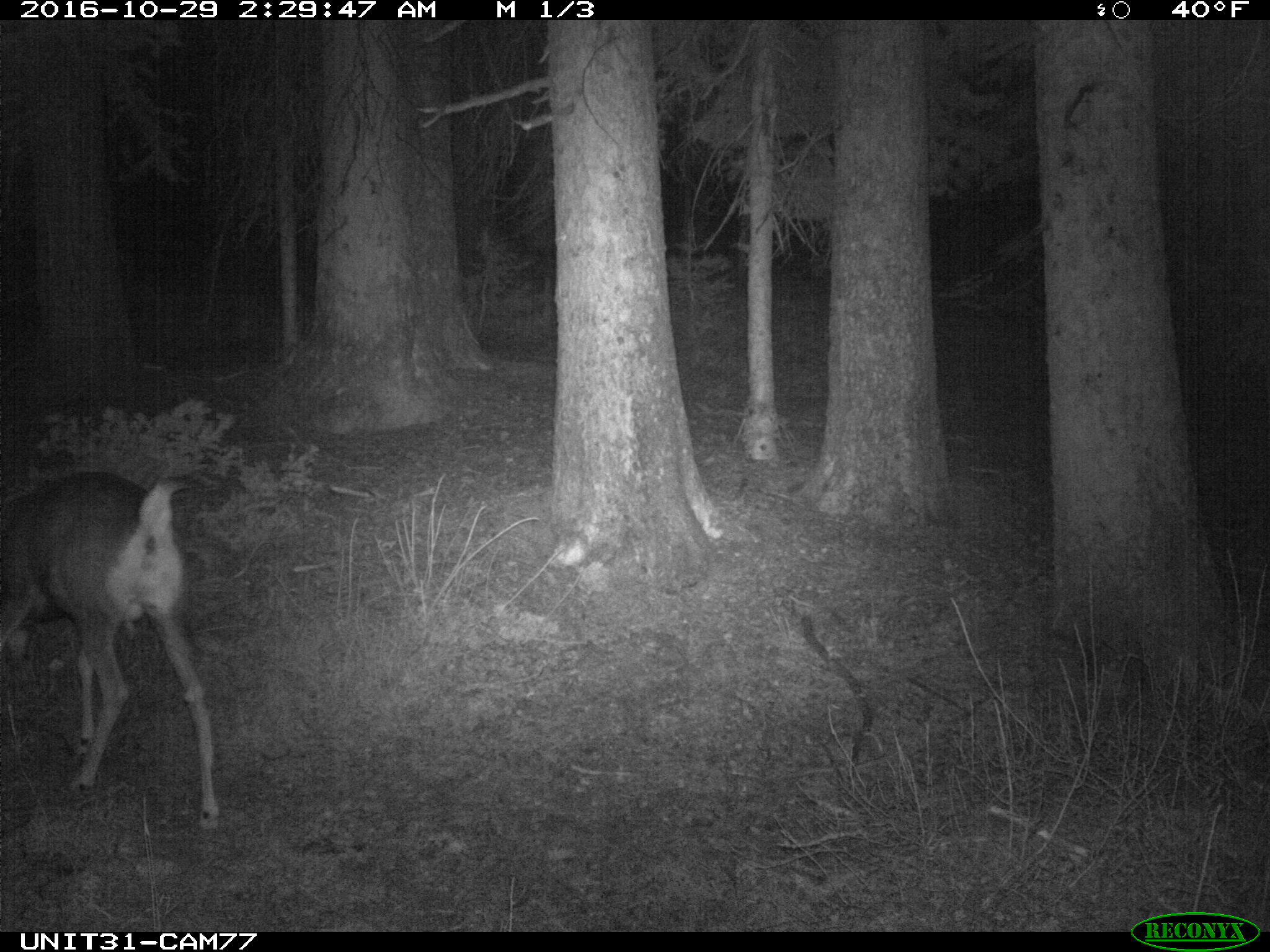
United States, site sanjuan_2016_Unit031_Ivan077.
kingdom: Animalia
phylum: Chordata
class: Mammalia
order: Artiodactyla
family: Cervidae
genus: Odocoileus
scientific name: Odocoileus hemionus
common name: mule deer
Odocoileus hemionus (mule deer).